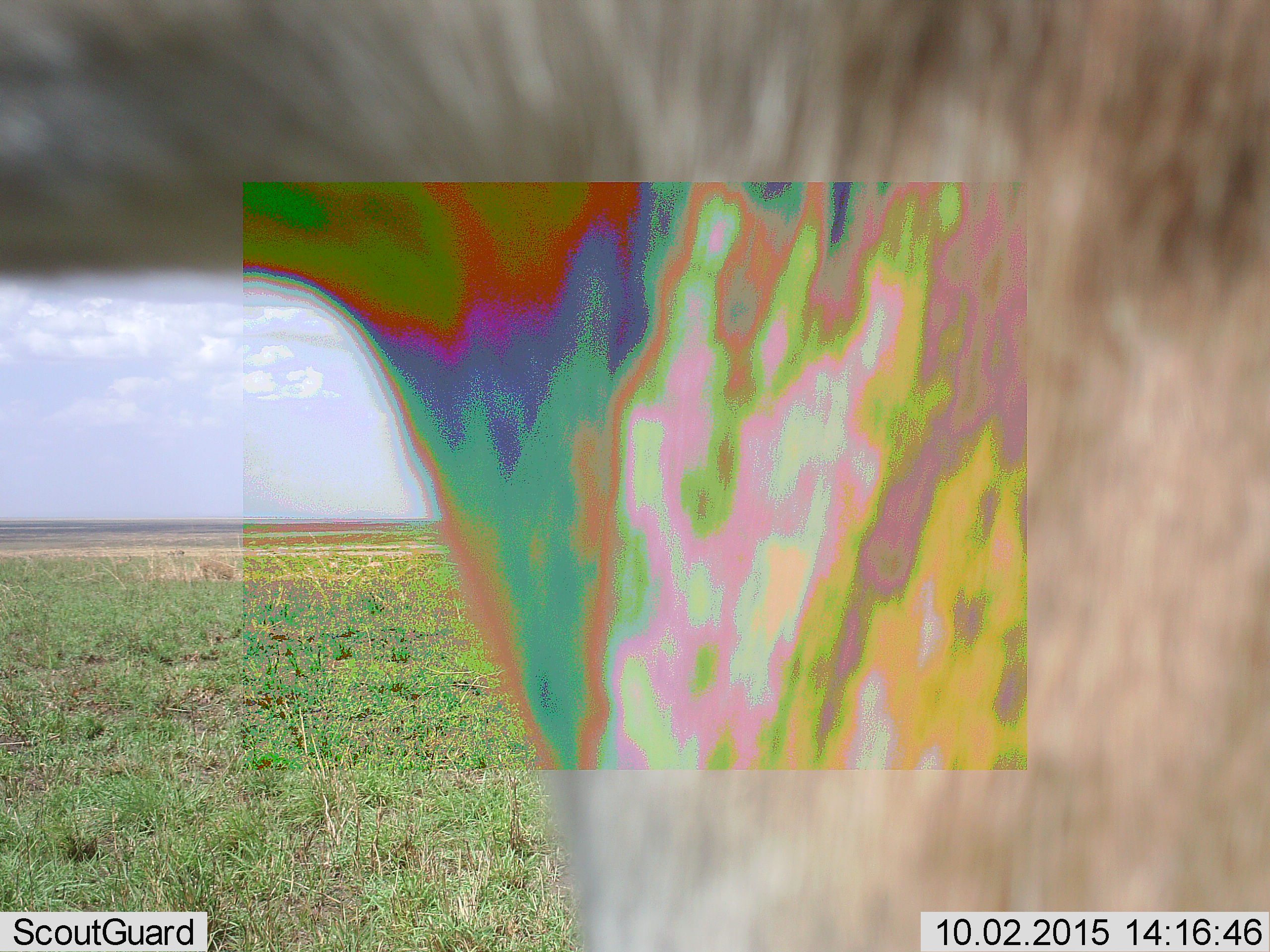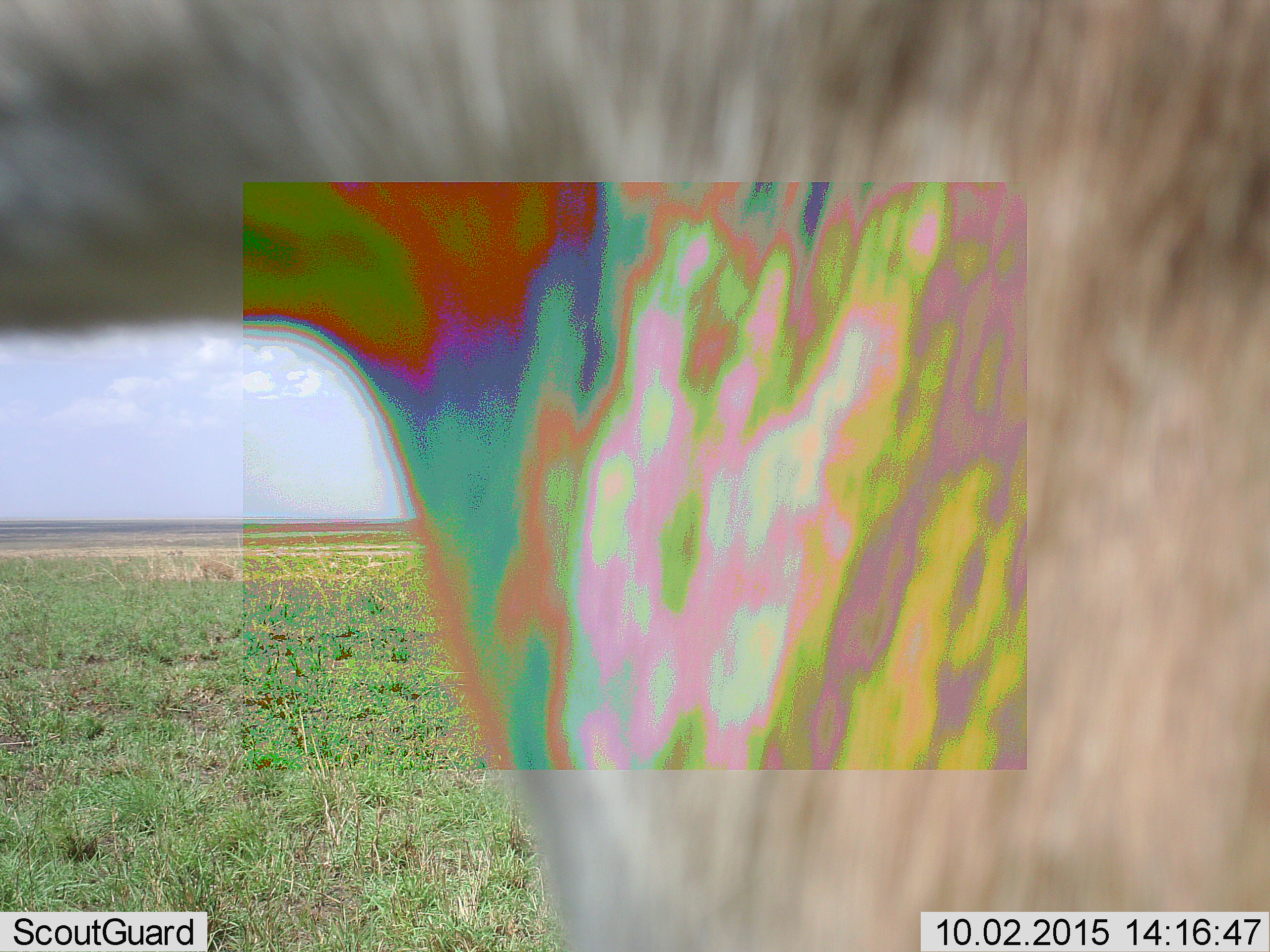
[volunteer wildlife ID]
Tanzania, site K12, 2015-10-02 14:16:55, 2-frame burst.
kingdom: Animalia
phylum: Chordata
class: Mammalia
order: Artiodactyla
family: Bovidae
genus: Eudorcas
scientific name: Eudorcas thomsonii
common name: thomson's gazelle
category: gazellethomsons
Gazellethomsons (thomson's gazelle) (Eudorcas thomsonii), count 1. Behavior (volunteer vote fractions): standing 100%, resting 0%, moving 0%, interacting 0%. Young present (vote fraction): 0%. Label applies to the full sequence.